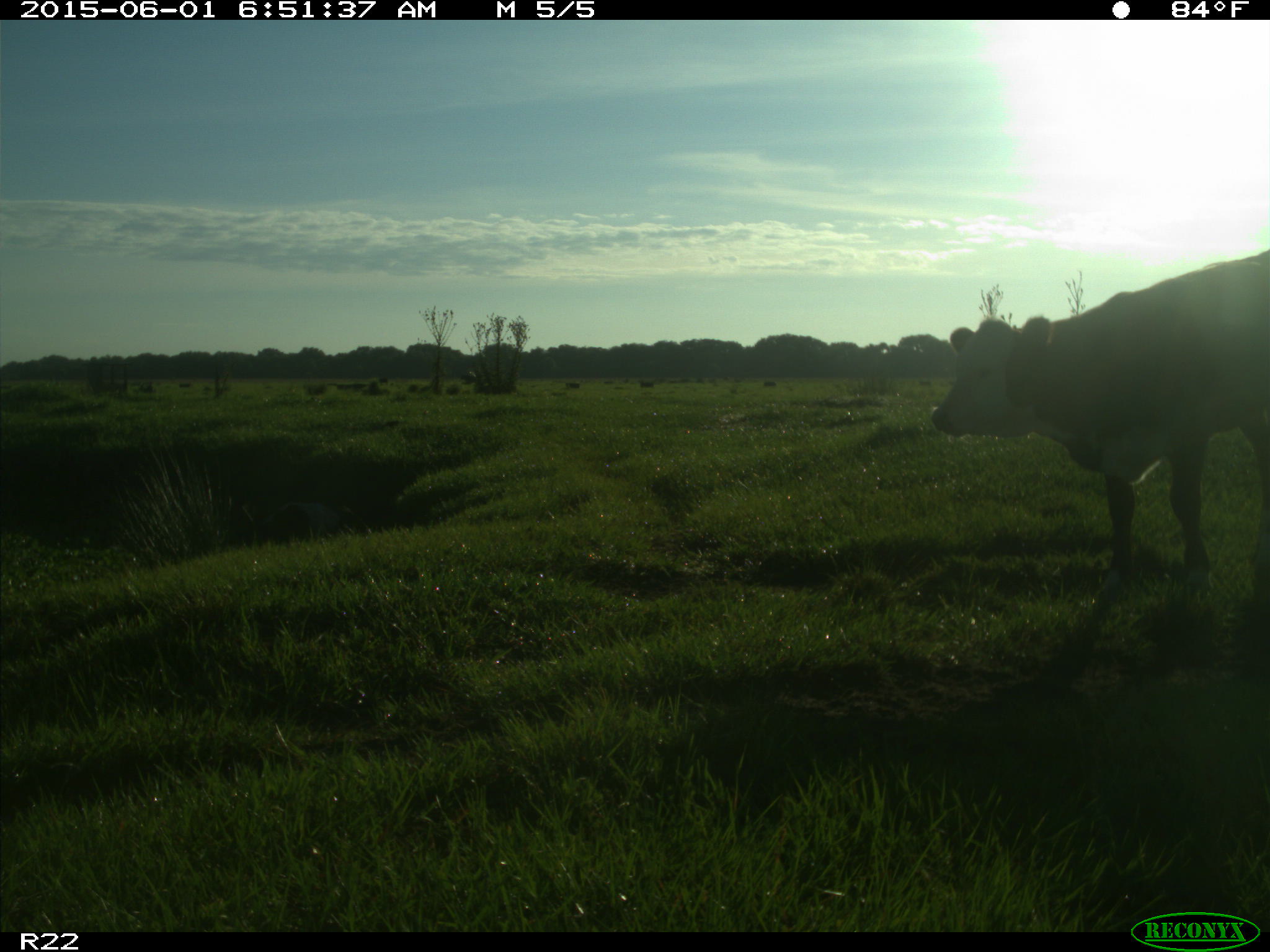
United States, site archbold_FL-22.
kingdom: Animalia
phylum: Chordata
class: Mammalia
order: Artiodactyla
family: Bovidae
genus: Bos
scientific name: Bos taurus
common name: domestic cow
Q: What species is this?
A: Bos taurus (domestic cow).